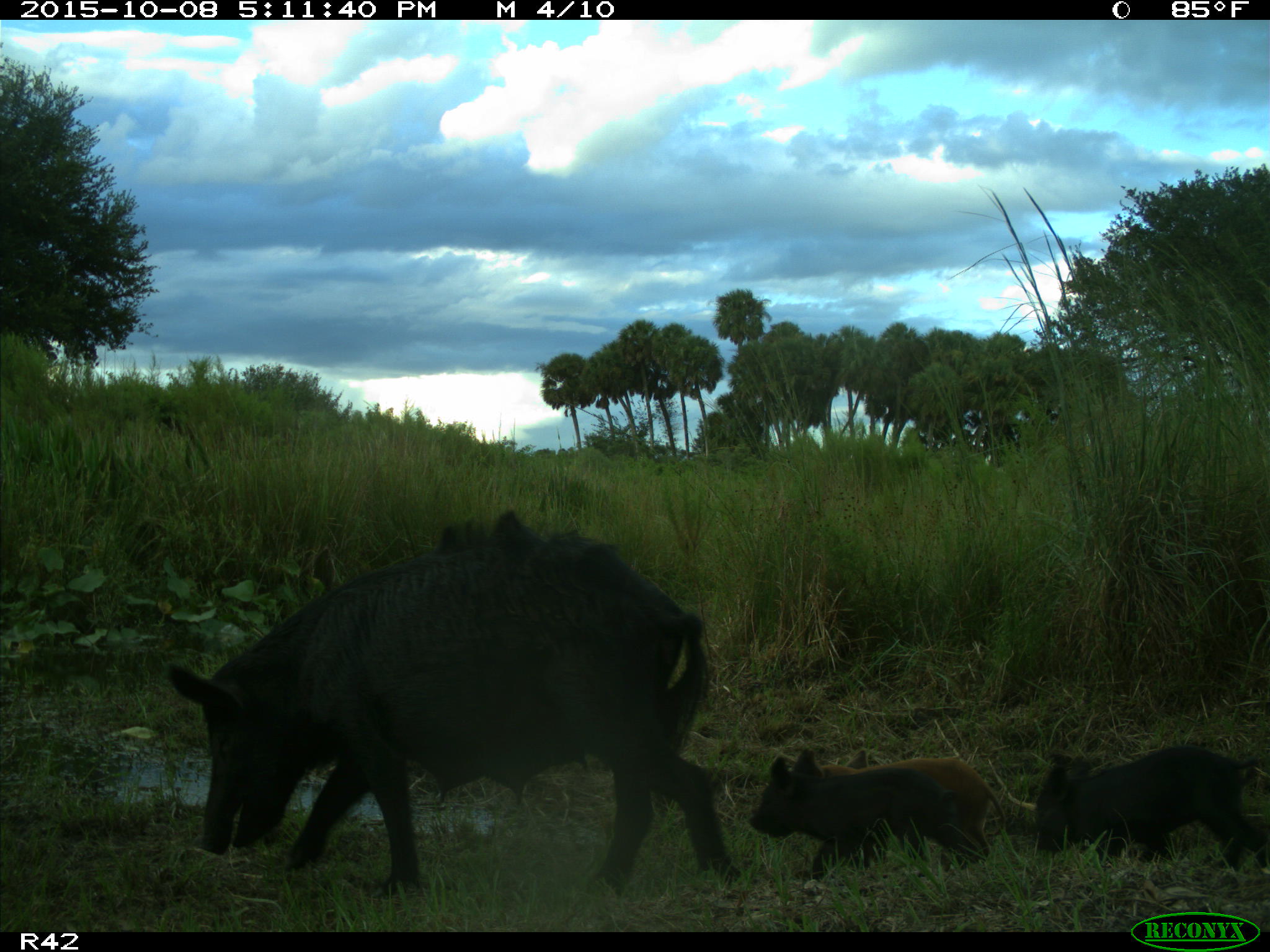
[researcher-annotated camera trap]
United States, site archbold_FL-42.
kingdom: Animalia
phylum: Chordata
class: Mammalia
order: Artiodactyla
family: Suidae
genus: Sus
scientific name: Sus scrofa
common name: wild boar